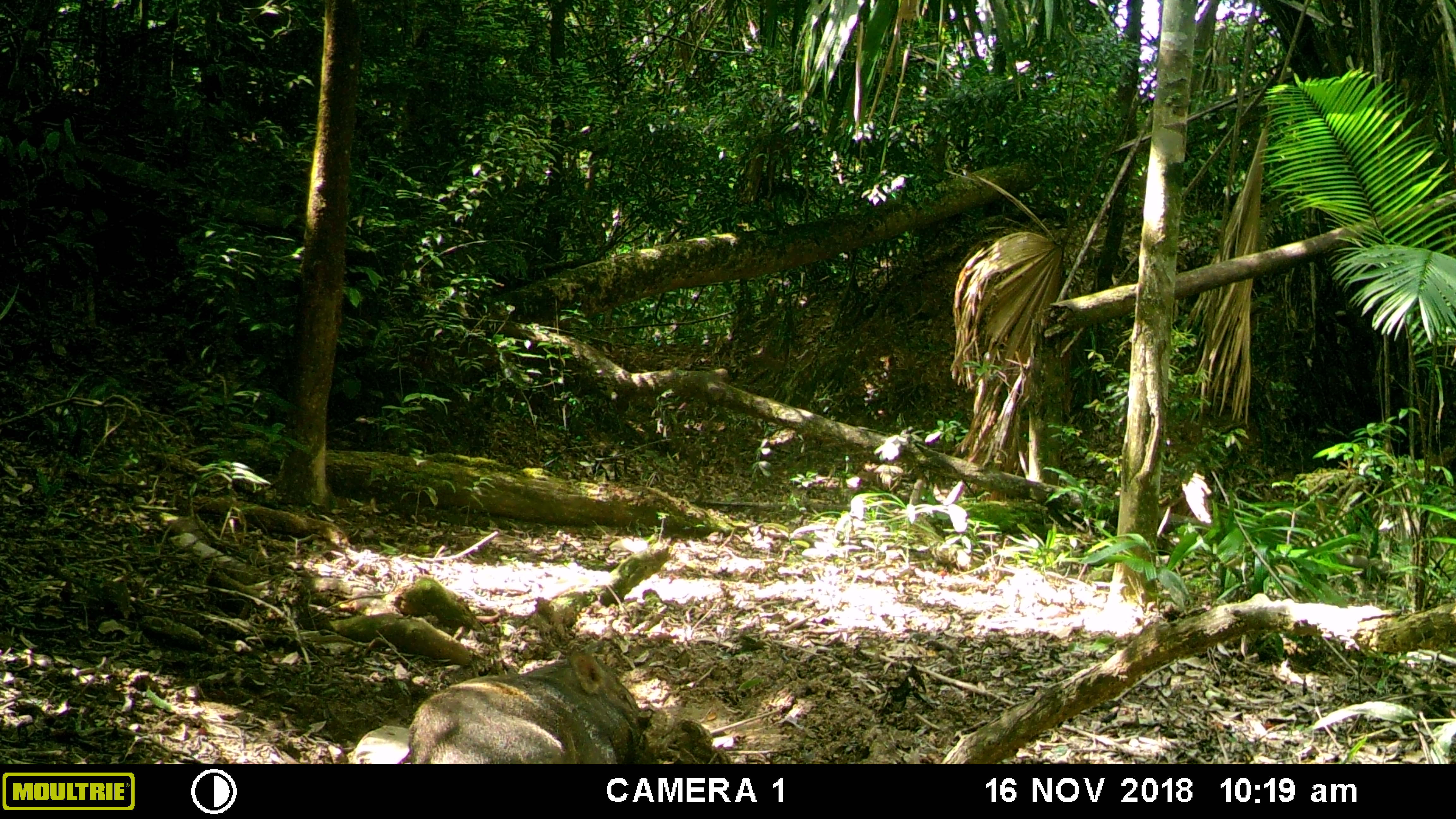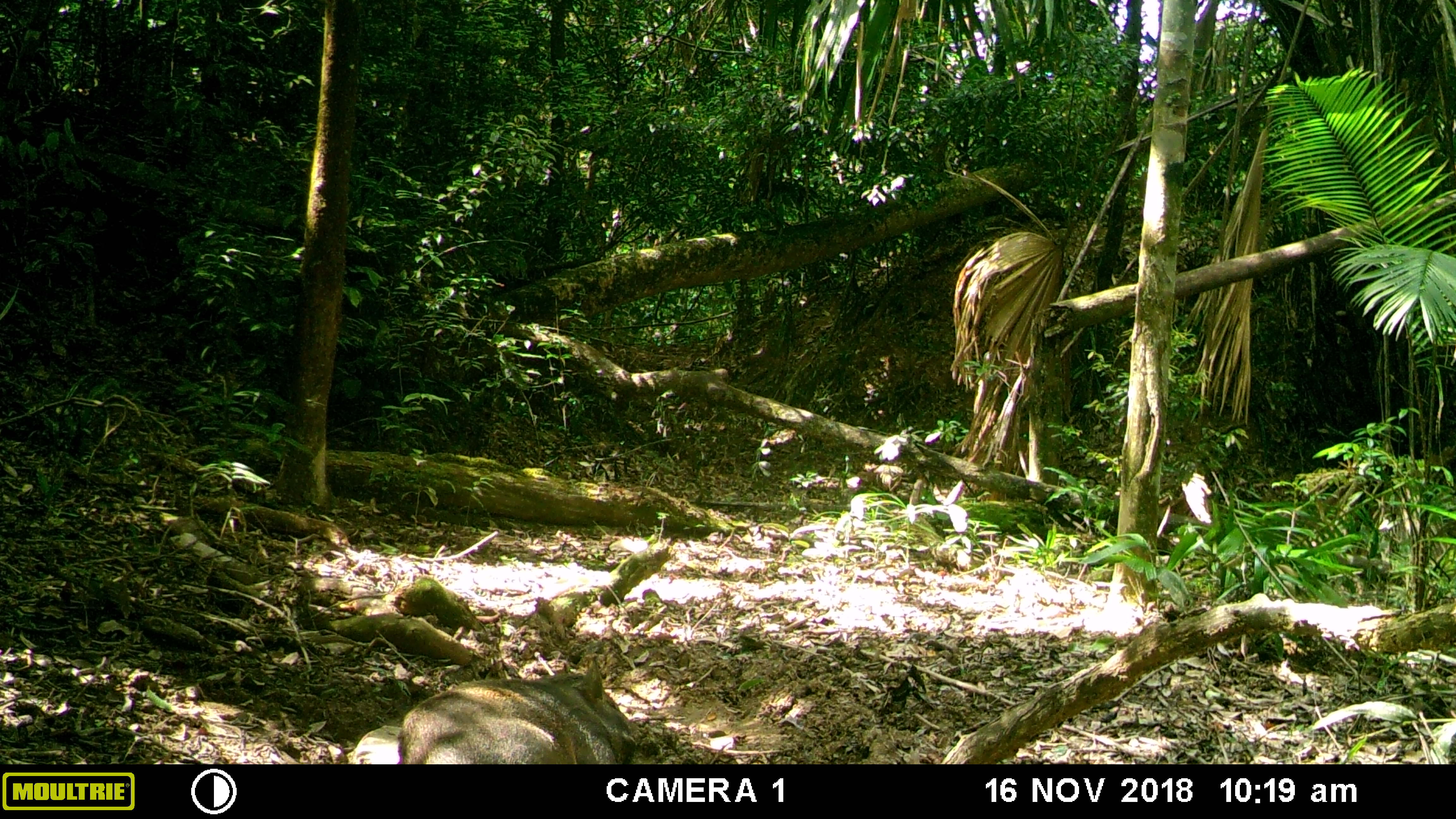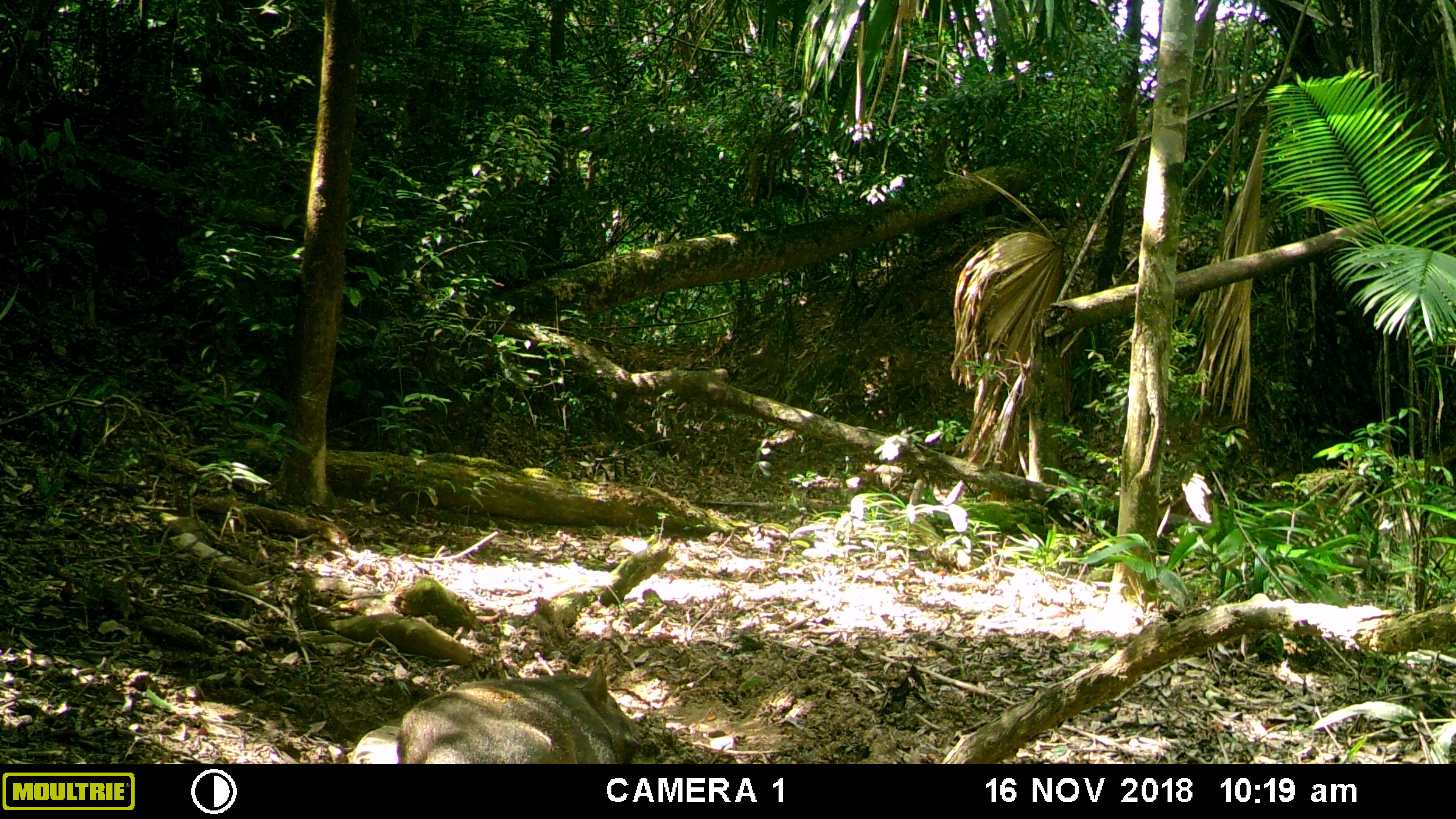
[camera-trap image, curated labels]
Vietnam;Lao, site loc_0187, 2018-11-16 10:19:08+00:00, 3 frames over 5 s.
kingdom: Animalia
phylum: Chordata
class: Mammalia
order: Artiodactyla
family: Suidae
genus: Sus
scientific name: Sus scrofa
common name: eurasian wild pig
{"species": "eurasian wild pig (Sus scrofa)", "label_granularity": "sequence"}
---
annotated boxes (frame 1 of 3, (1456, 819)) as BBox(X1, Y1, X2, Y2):
eurasian wild pig: BBox(408, 650, 652, 764)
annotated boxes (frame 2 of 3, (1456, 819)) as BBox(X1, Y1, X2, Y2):
eurasian wild pig: BBox(396, 656, 648, 764)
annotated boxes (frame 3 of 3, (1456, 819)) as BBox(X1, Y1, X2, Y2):
eurasian wild pig: BBox(395, 660, 650, 764)